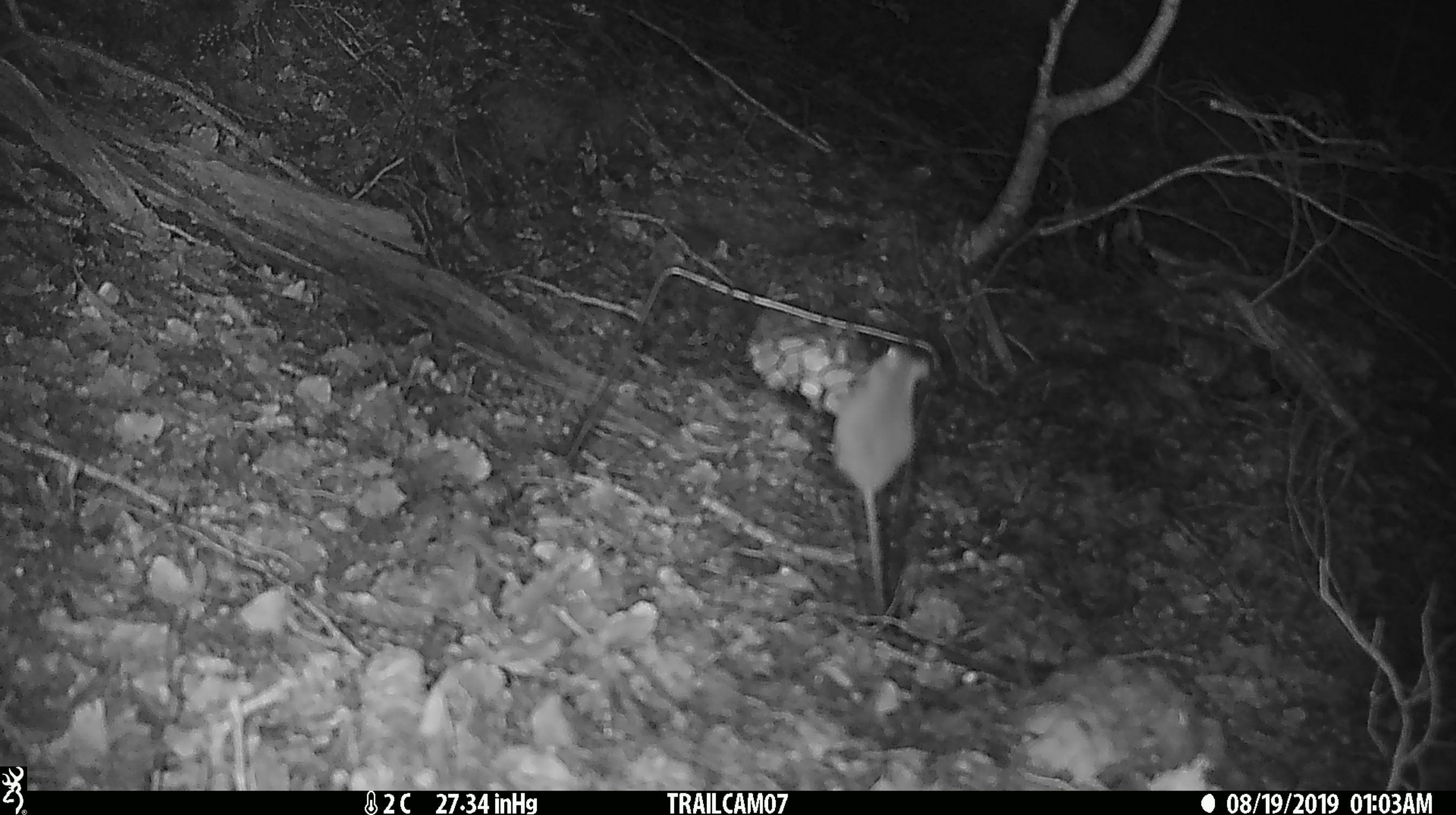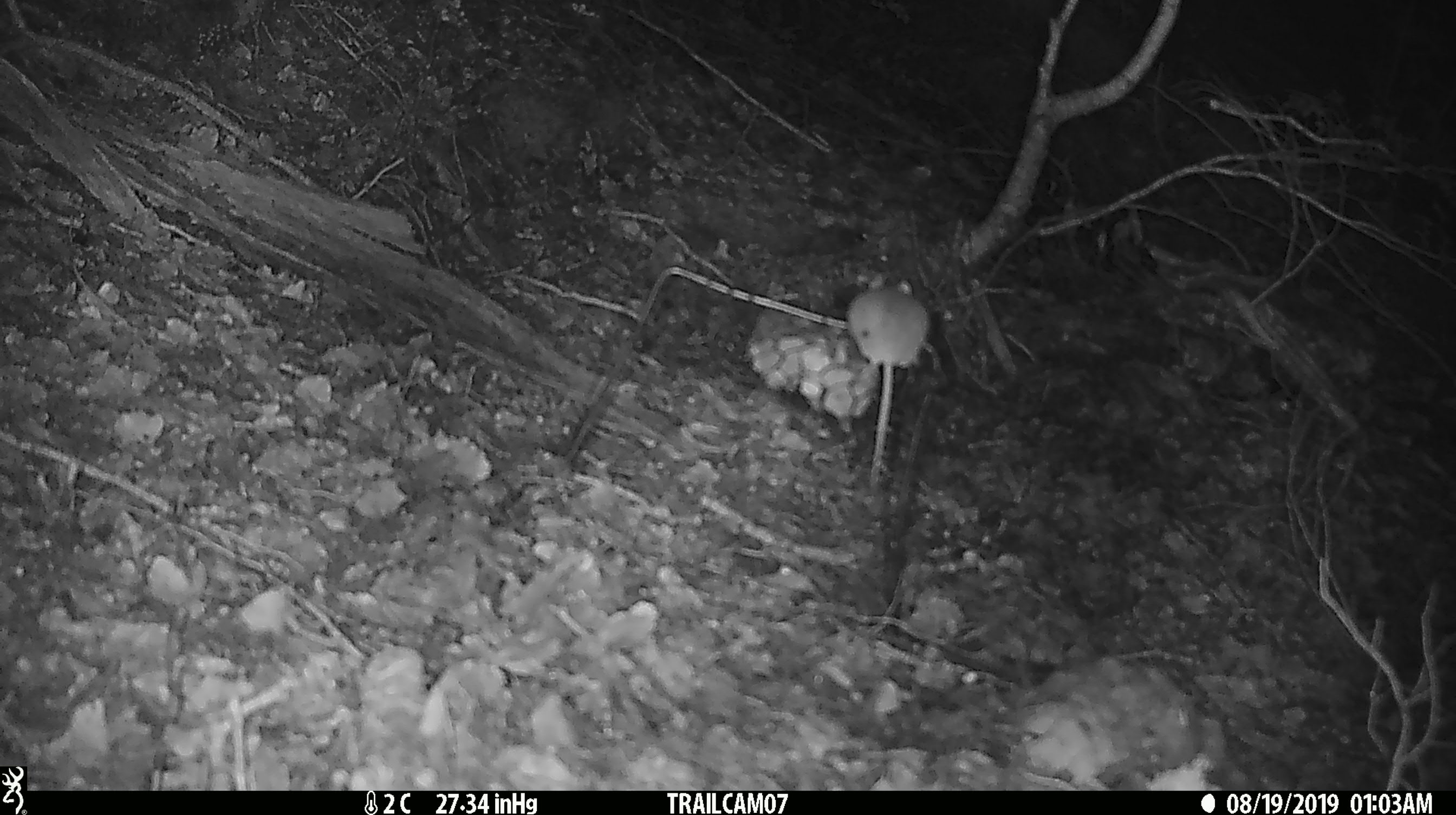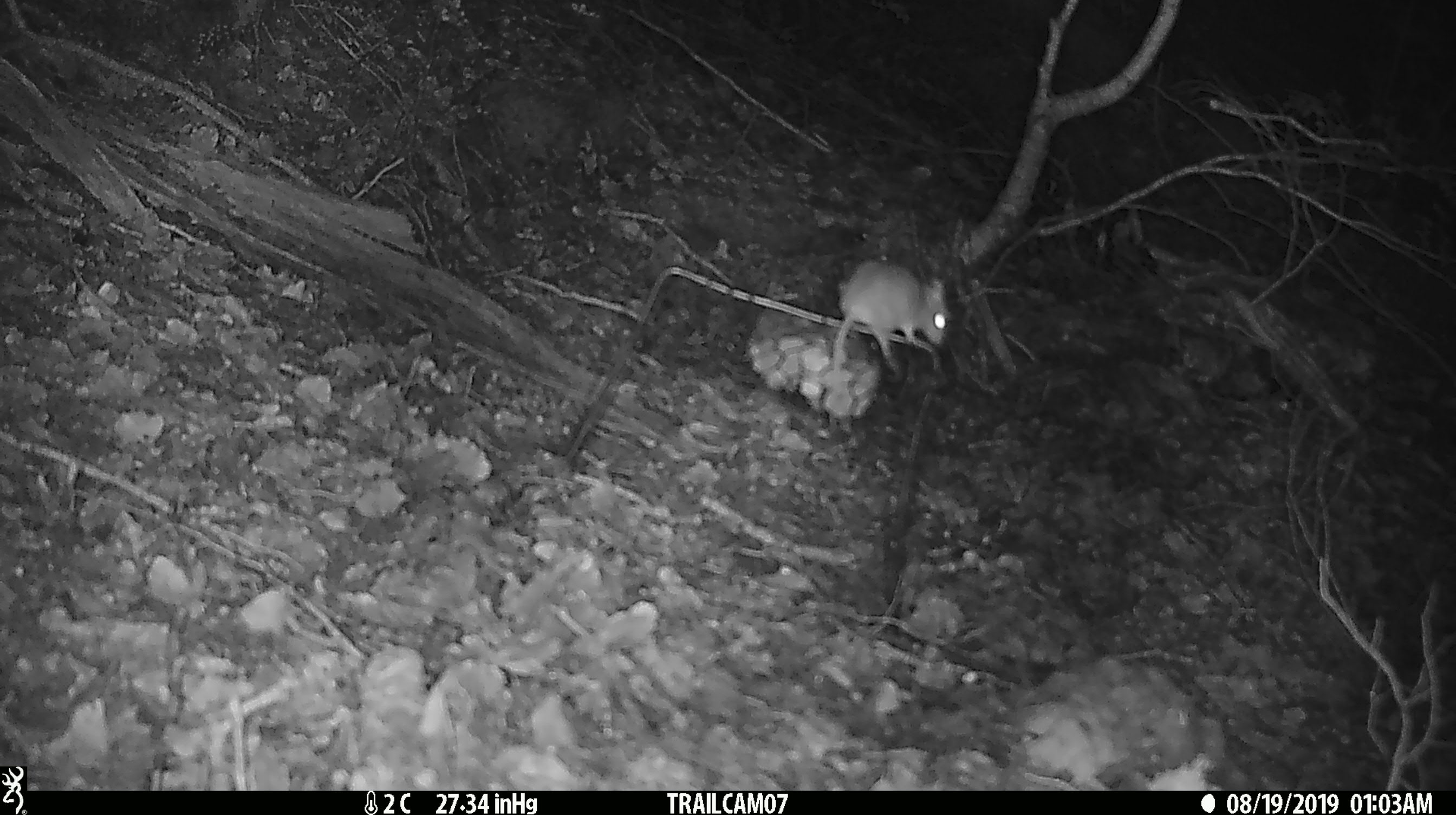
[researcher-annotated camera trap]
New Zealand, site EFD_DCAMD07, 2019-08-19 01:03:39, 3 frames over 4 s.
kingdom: Animalia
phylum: Chordata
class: Mammalia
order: Rodentia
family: Muridae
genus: Mus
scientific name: Mus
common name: mouse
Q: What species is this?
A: Mouse (Mus).